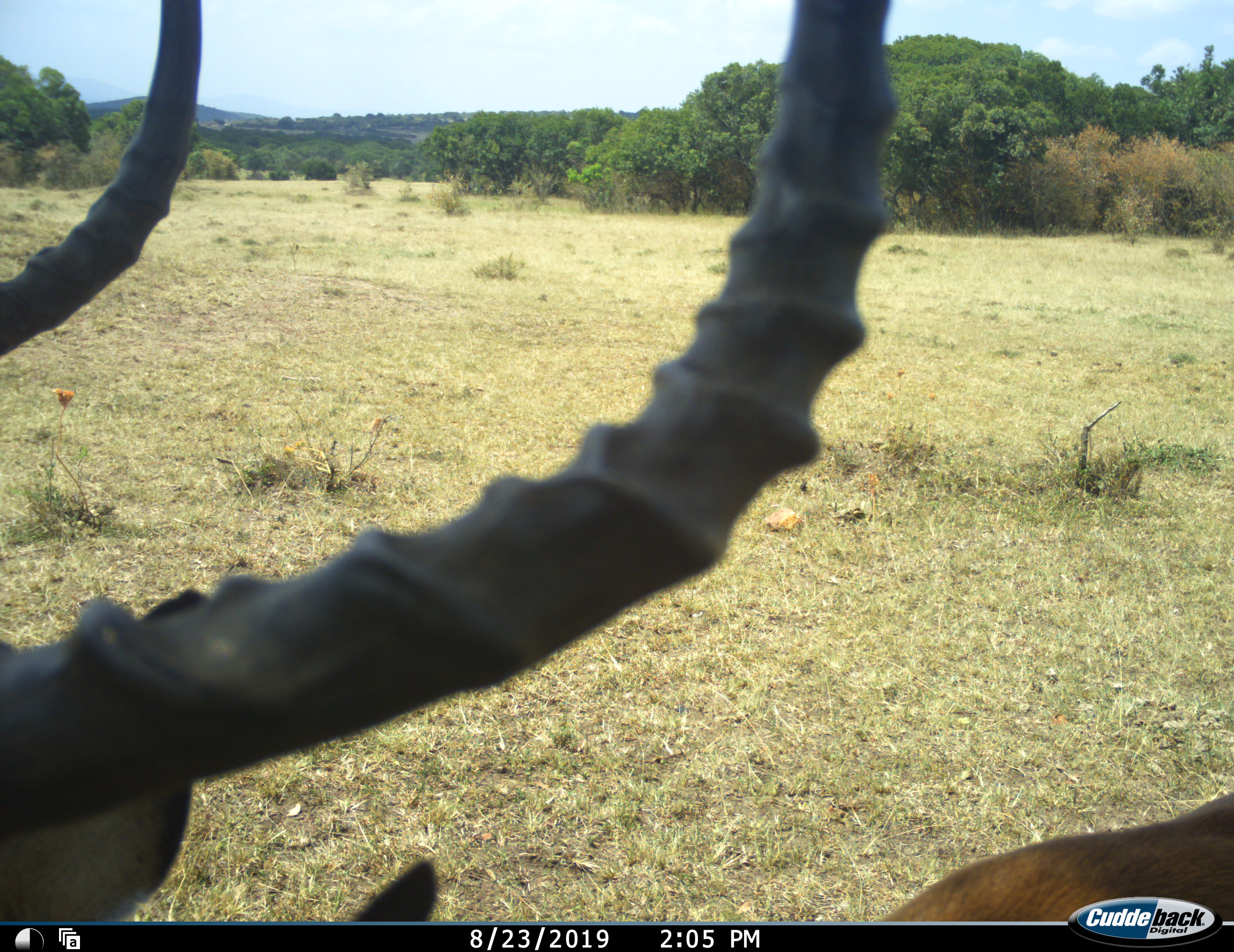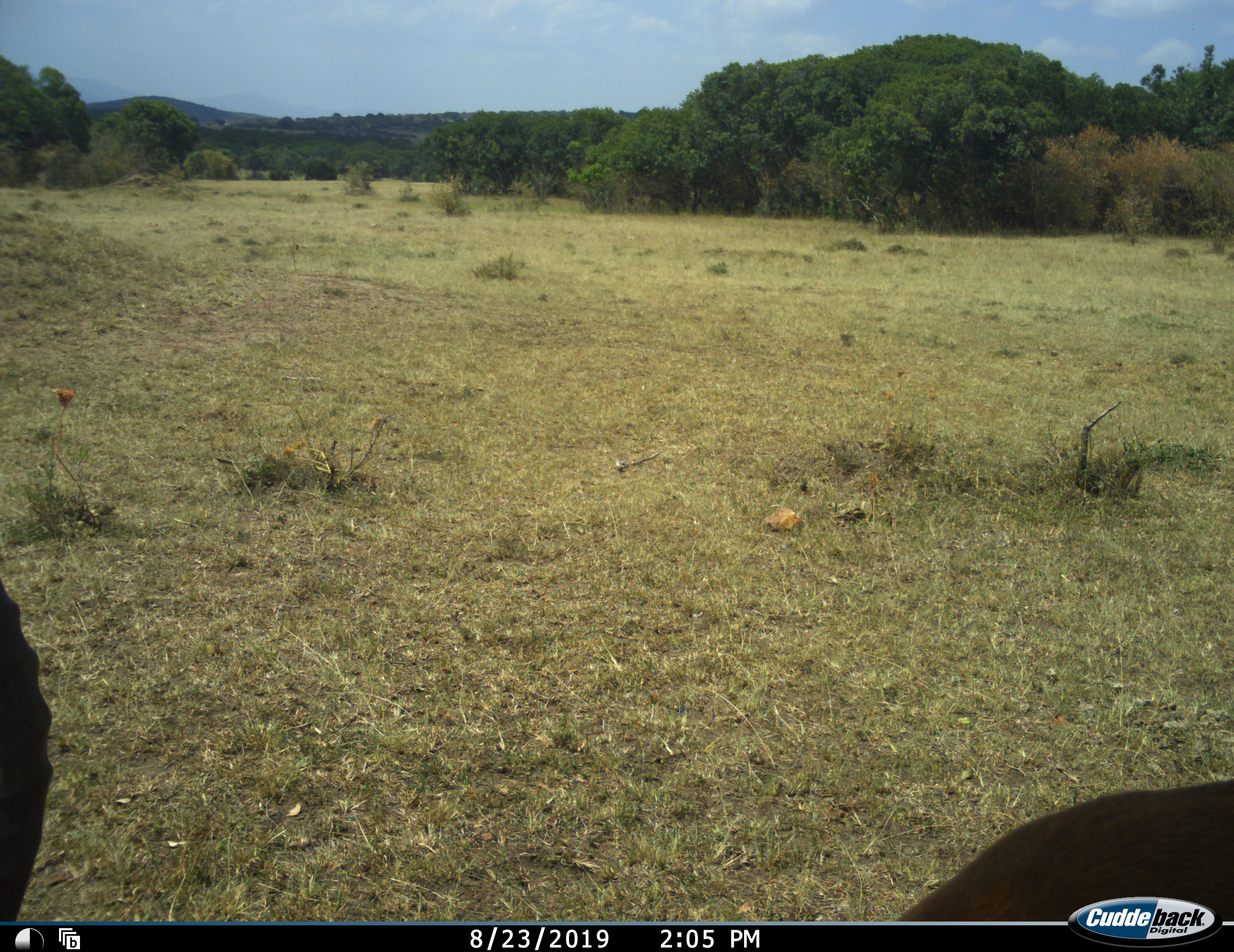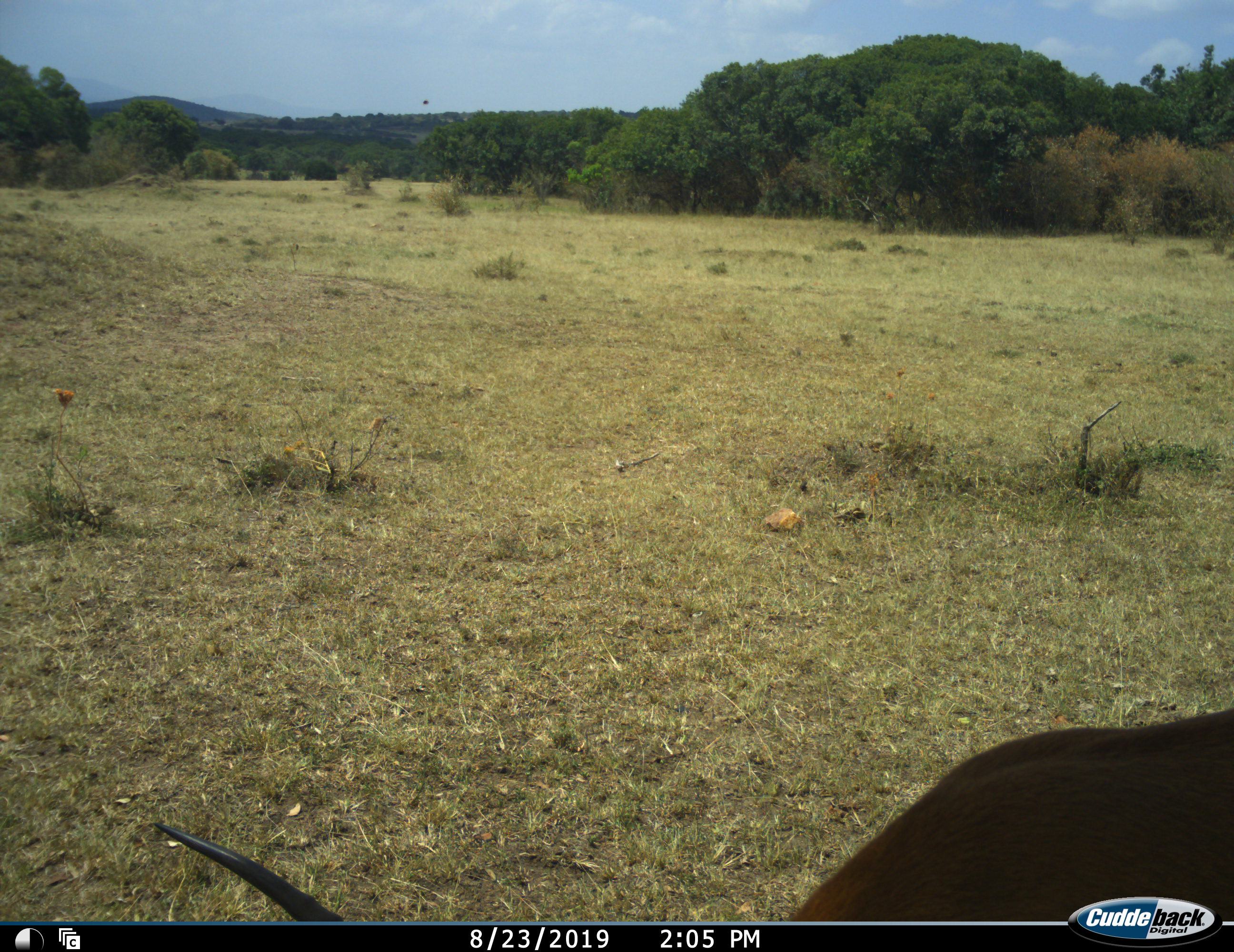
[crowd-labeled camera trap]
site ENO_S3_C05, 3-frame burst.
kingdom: Animalia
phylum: Chordata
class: Mammalia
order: Artiodactyla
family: Bovidae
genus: Aepyceros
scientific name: Aepyceros melampus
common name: impala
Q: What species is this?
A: Impala (Aepyceros melampus).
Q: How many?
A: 1.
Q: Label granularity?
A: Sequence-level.